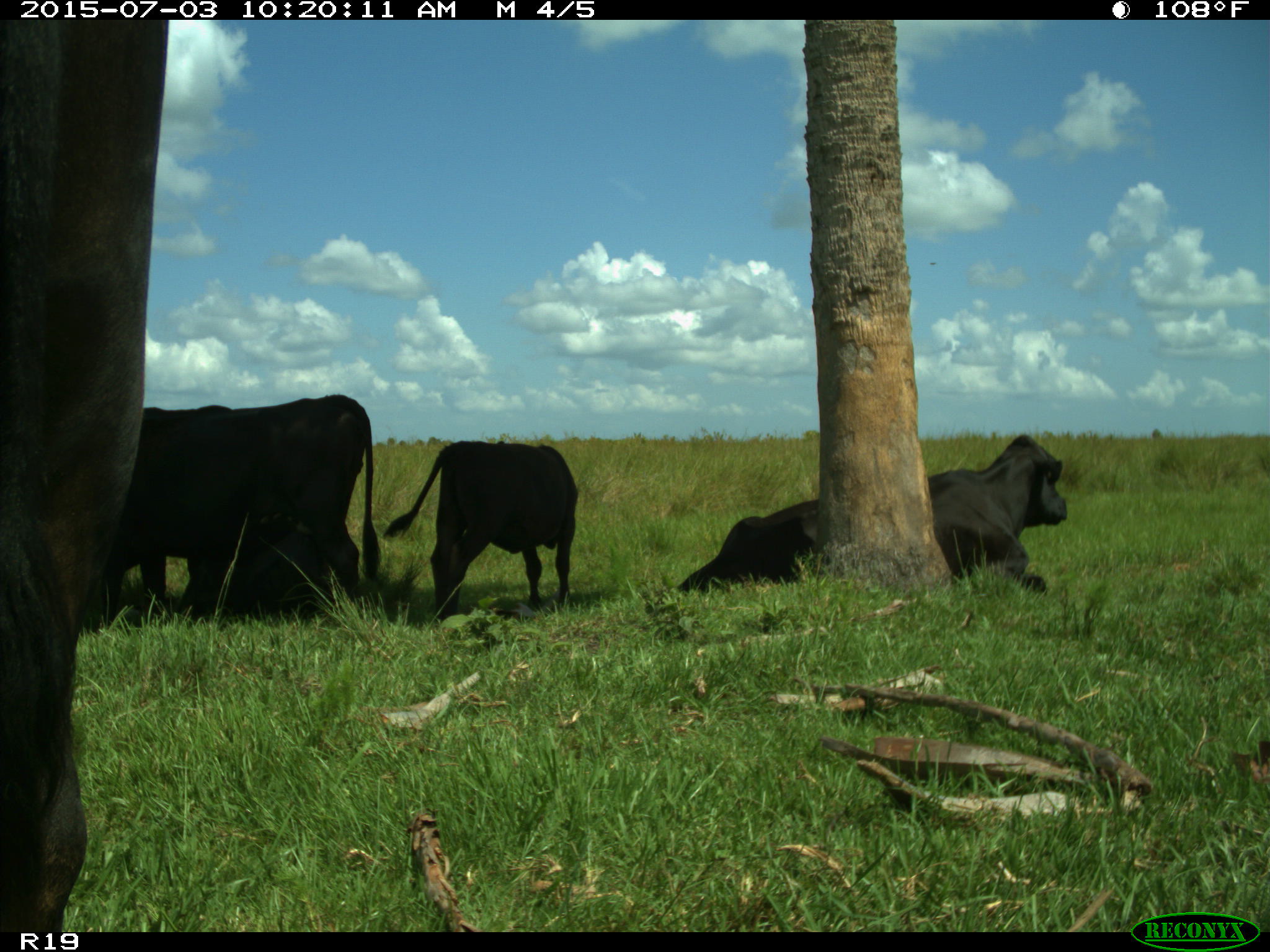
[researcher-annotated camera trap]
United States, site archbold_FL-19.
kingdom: Animalia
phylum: Chordata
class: Mammalia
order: Artiodactyla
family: Bovidae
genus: Bos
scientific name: Bos taurus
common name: domestic cow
Bos taurus (domestic cow).